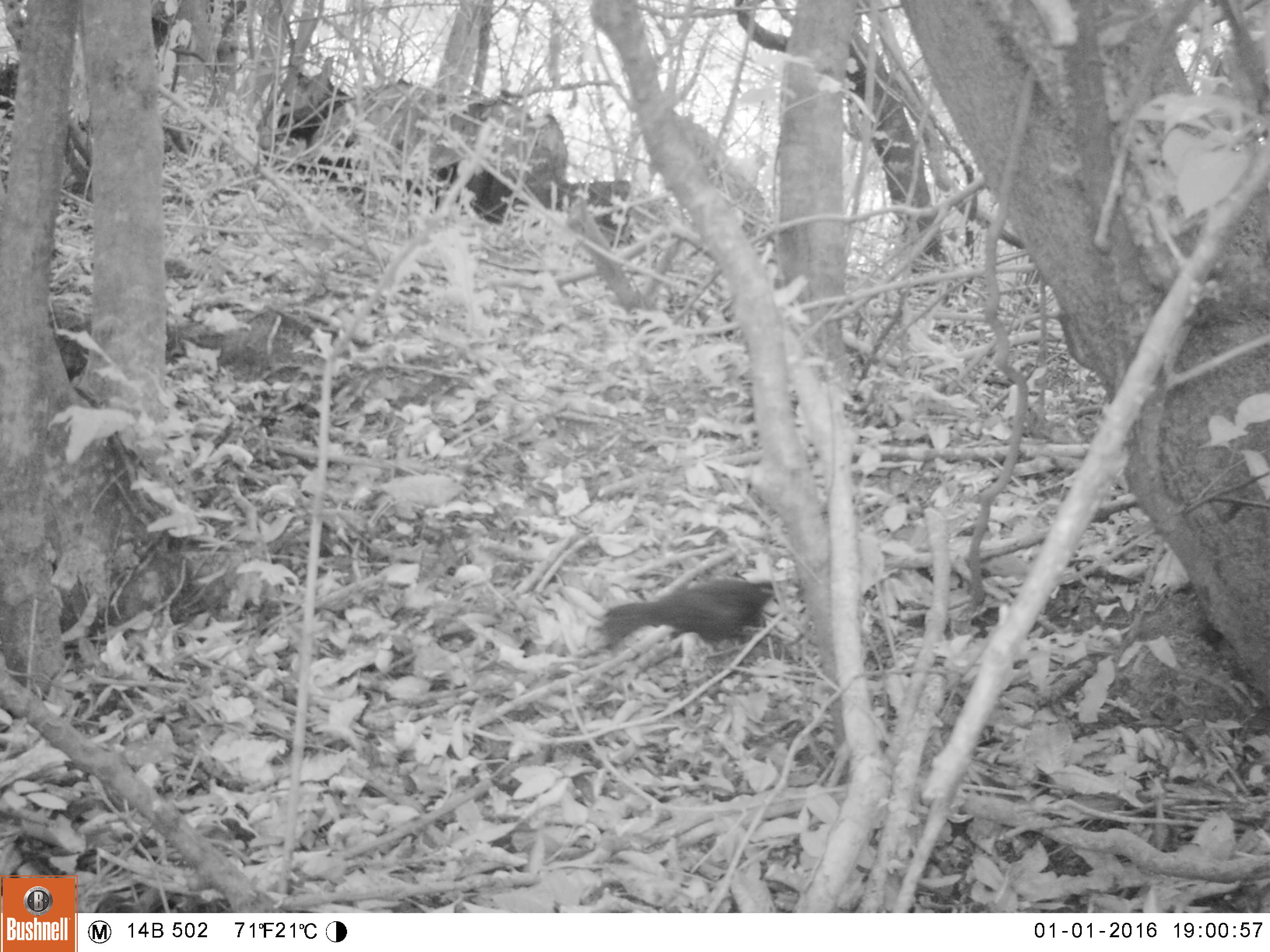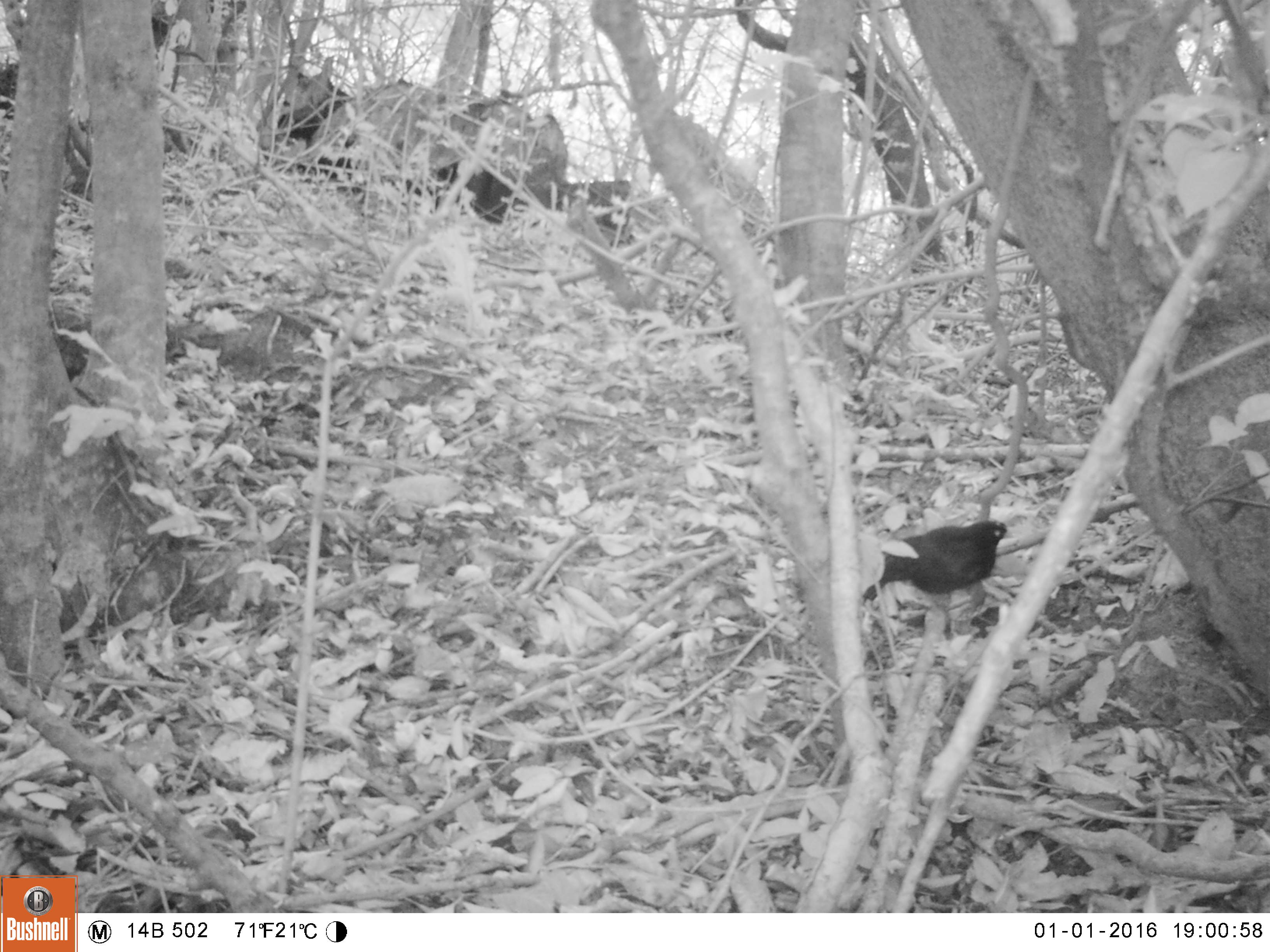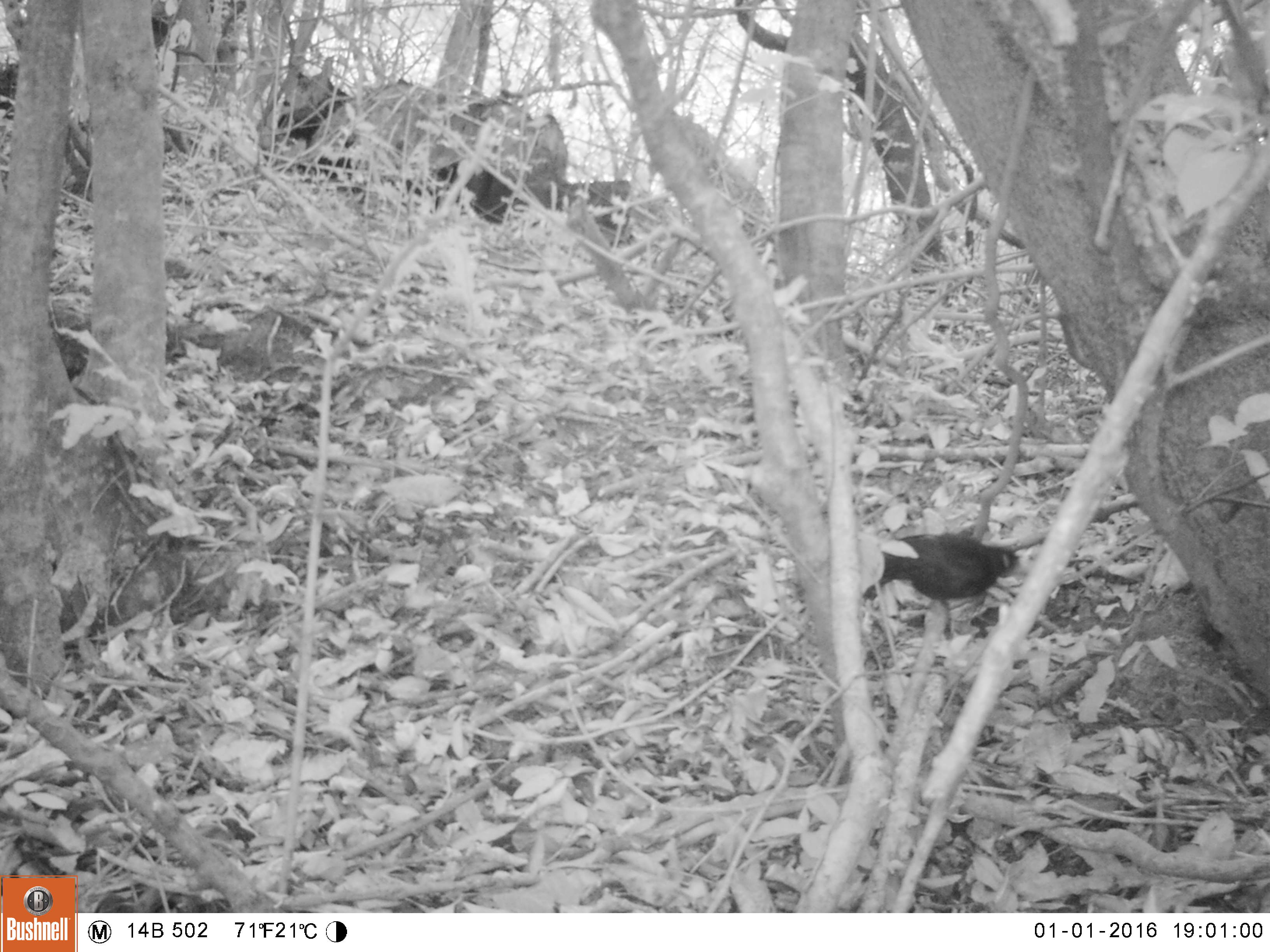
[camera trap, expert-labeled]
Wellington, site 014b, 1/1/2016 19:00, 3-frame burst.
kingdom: Animalia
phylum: Chordata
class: Aves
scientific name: Aves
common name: bird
Bird (Aves).